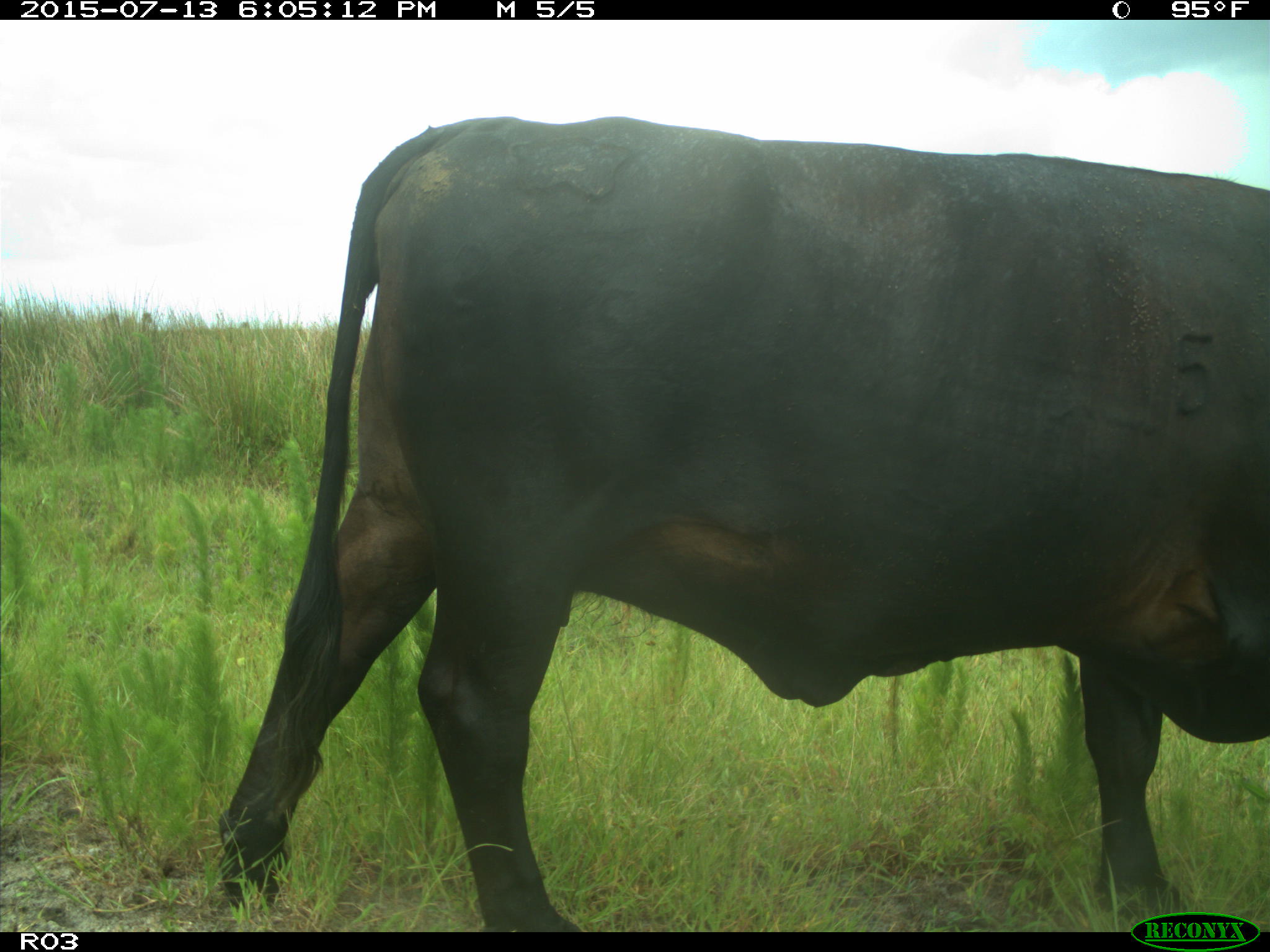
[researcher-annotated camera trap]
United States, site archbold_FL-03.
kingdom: Animalia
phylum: Chordata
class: Mammalia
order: Artiodactyla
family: Bovidae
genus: Bos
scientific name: Bos taurus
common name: domestic cow